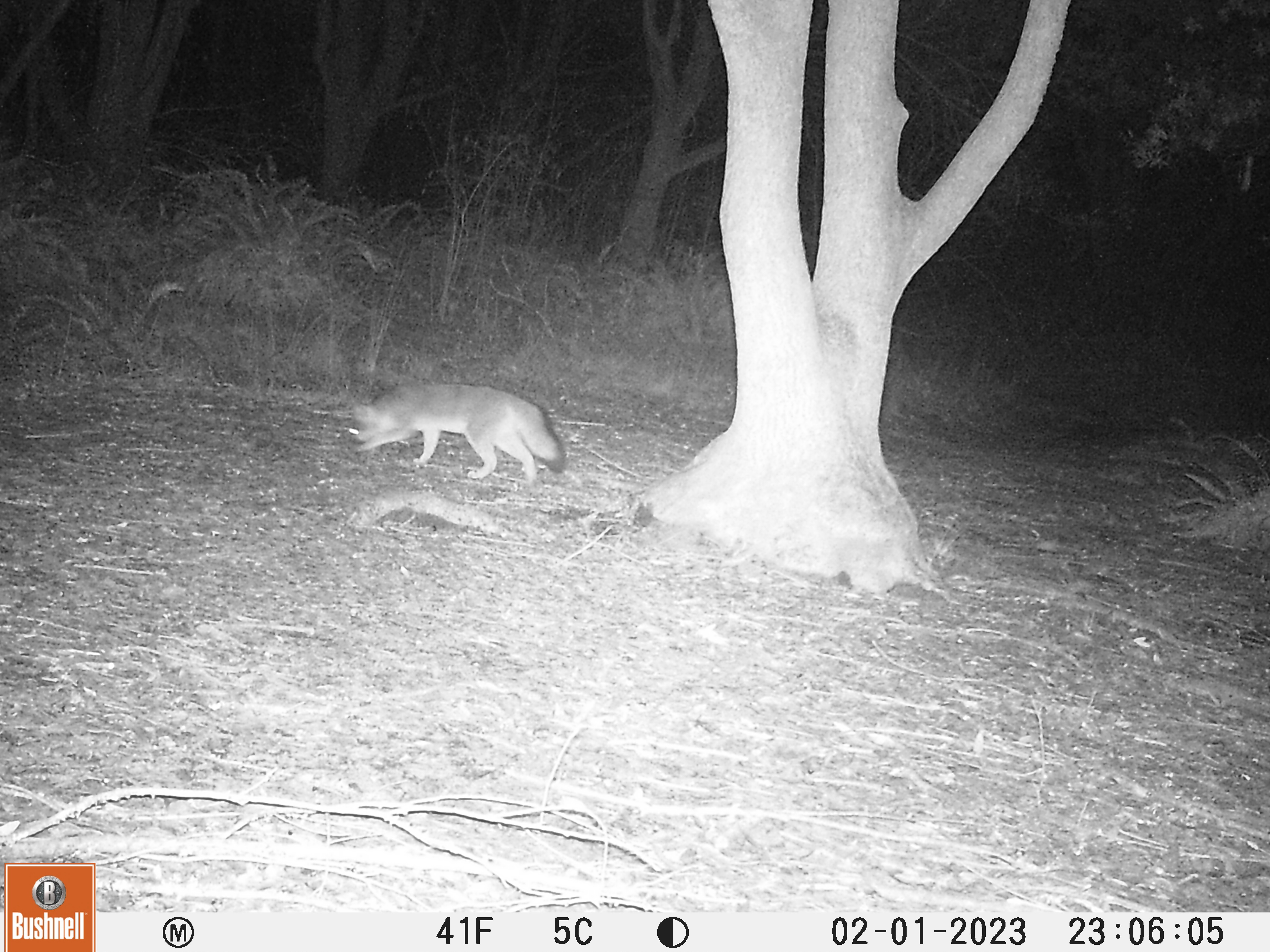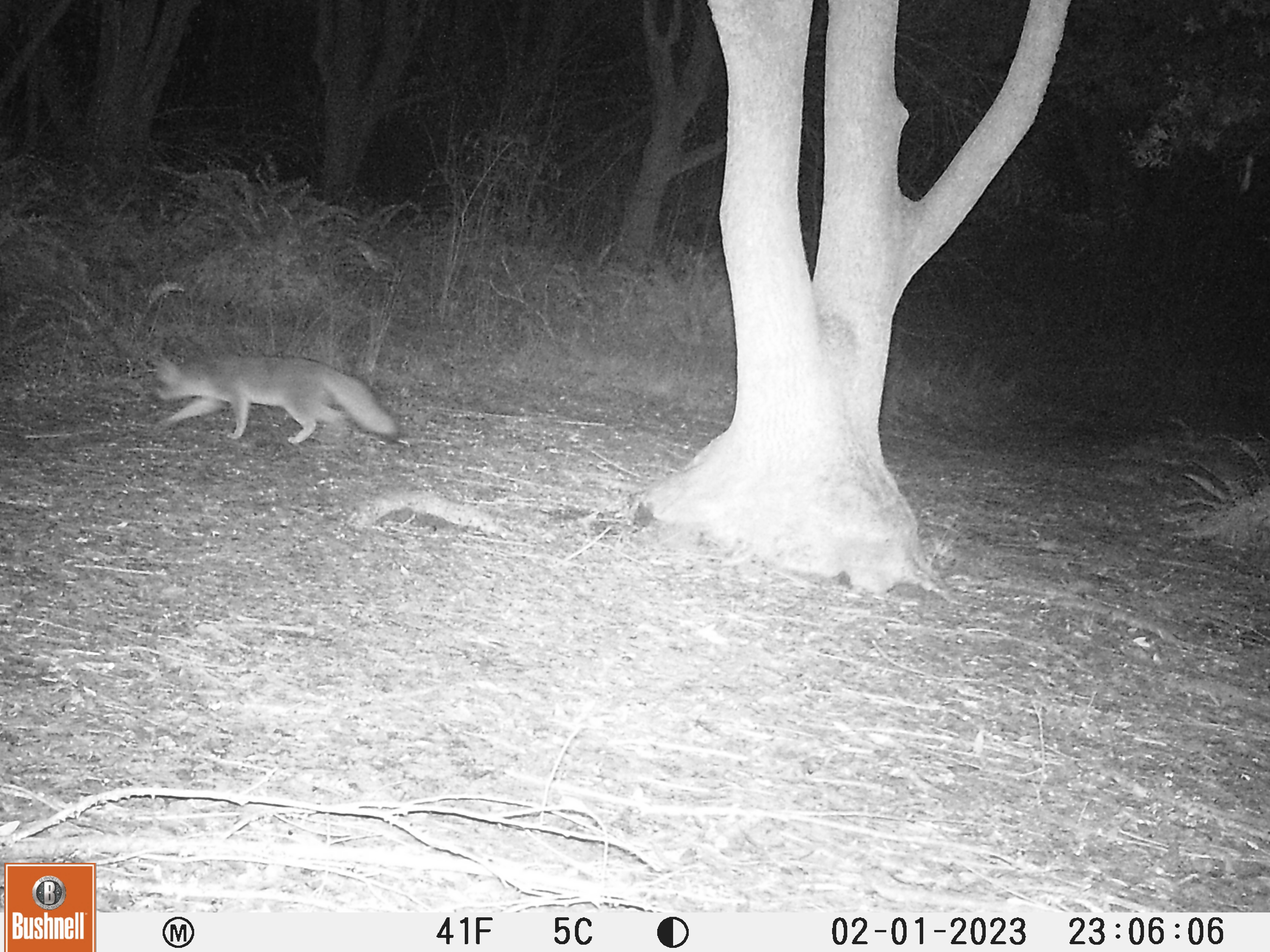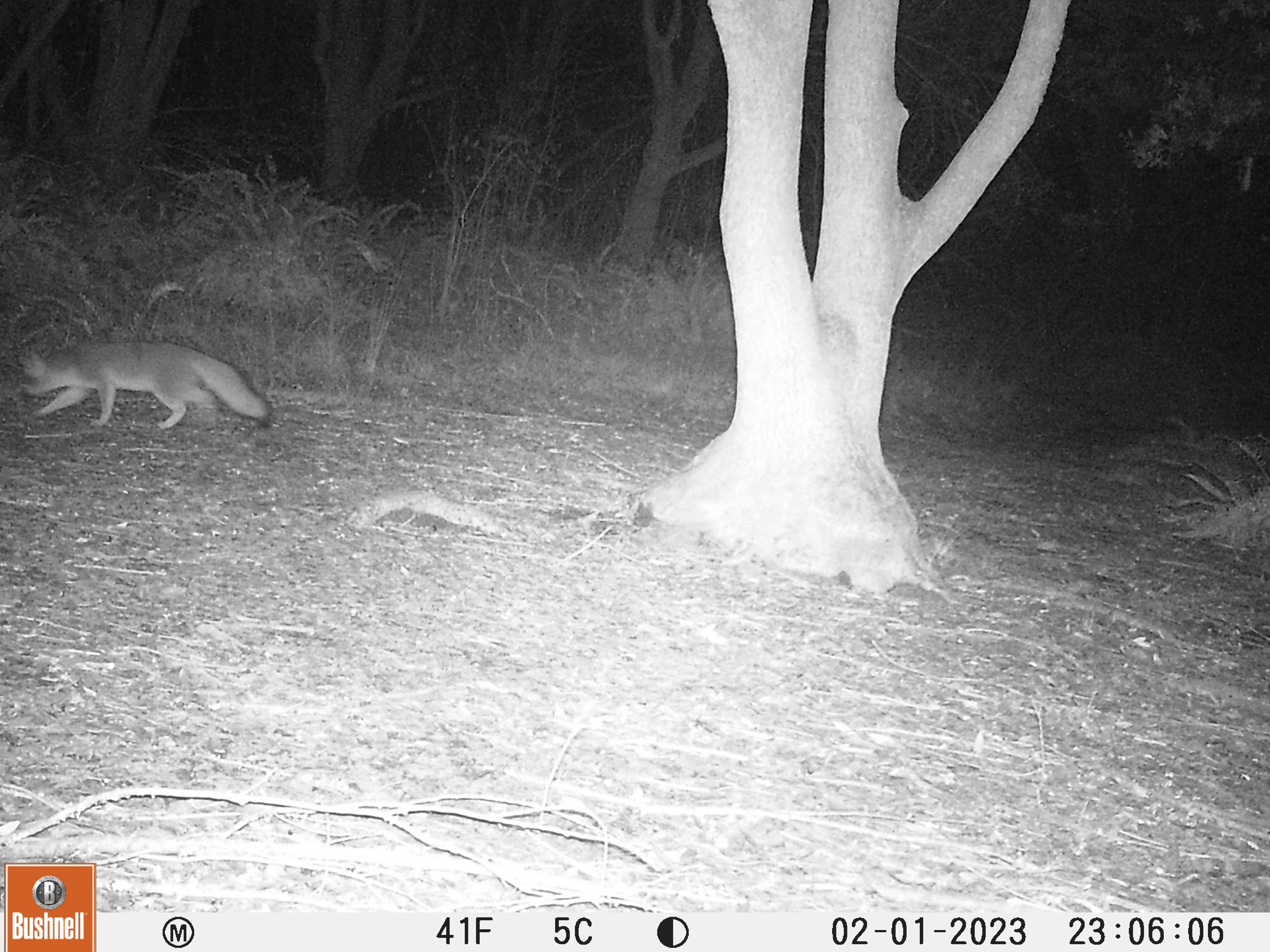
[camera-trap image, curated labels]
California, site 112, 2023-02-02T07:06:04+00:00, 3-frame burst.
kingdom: Animalia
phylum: Chordata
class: Mammalia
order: Carnivora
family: Canidae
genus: Urocyon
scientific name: Urocyon cinereoargenteus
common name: gray fox